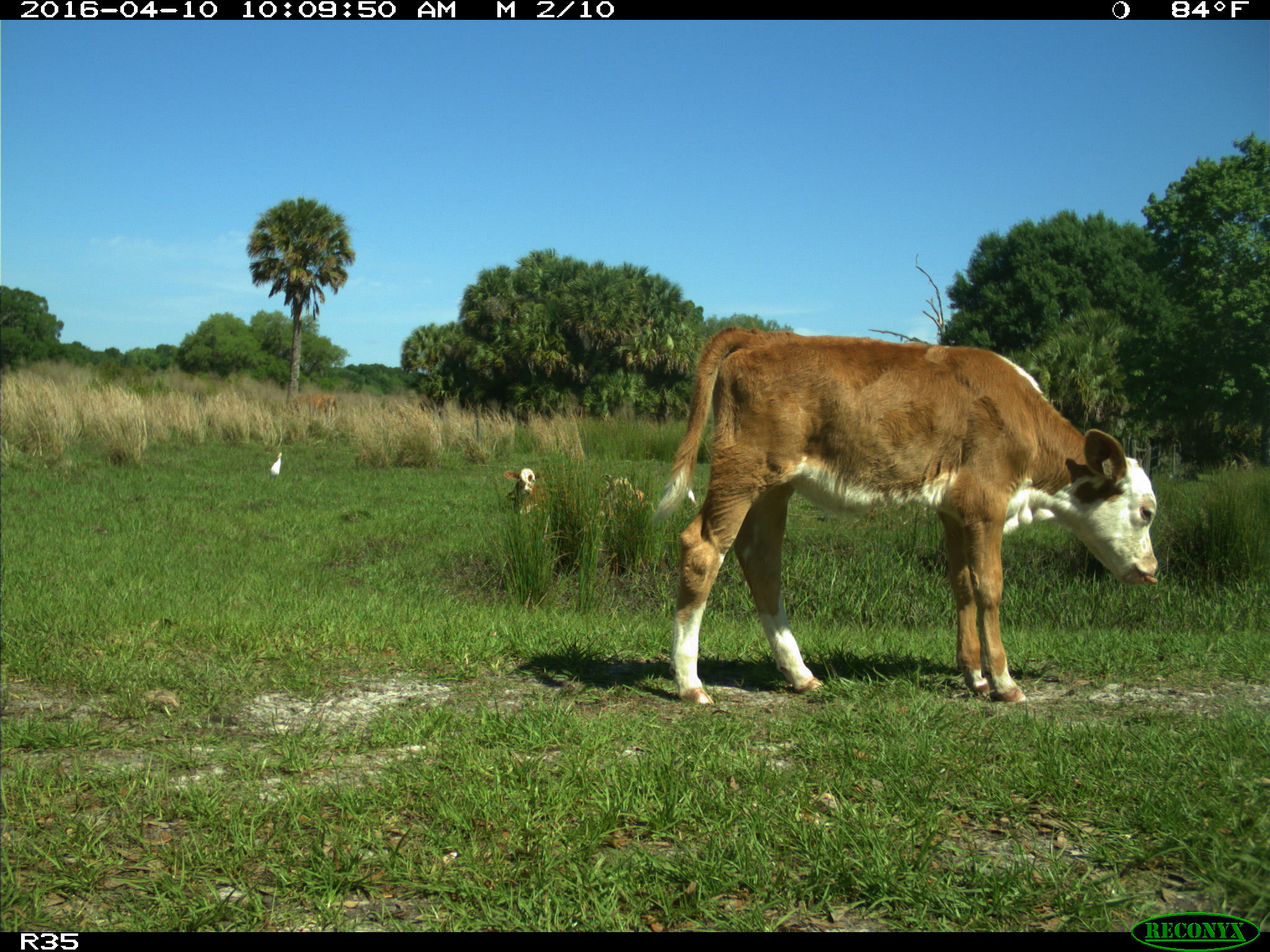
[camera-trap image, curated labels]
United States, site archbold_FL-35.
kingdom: Animalia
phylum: Chordata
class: Mammalia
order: Artiodactyla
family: Bovidae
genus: Bos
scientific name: Bos taurus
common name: domestic cow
Bos taurus (domestic cow).